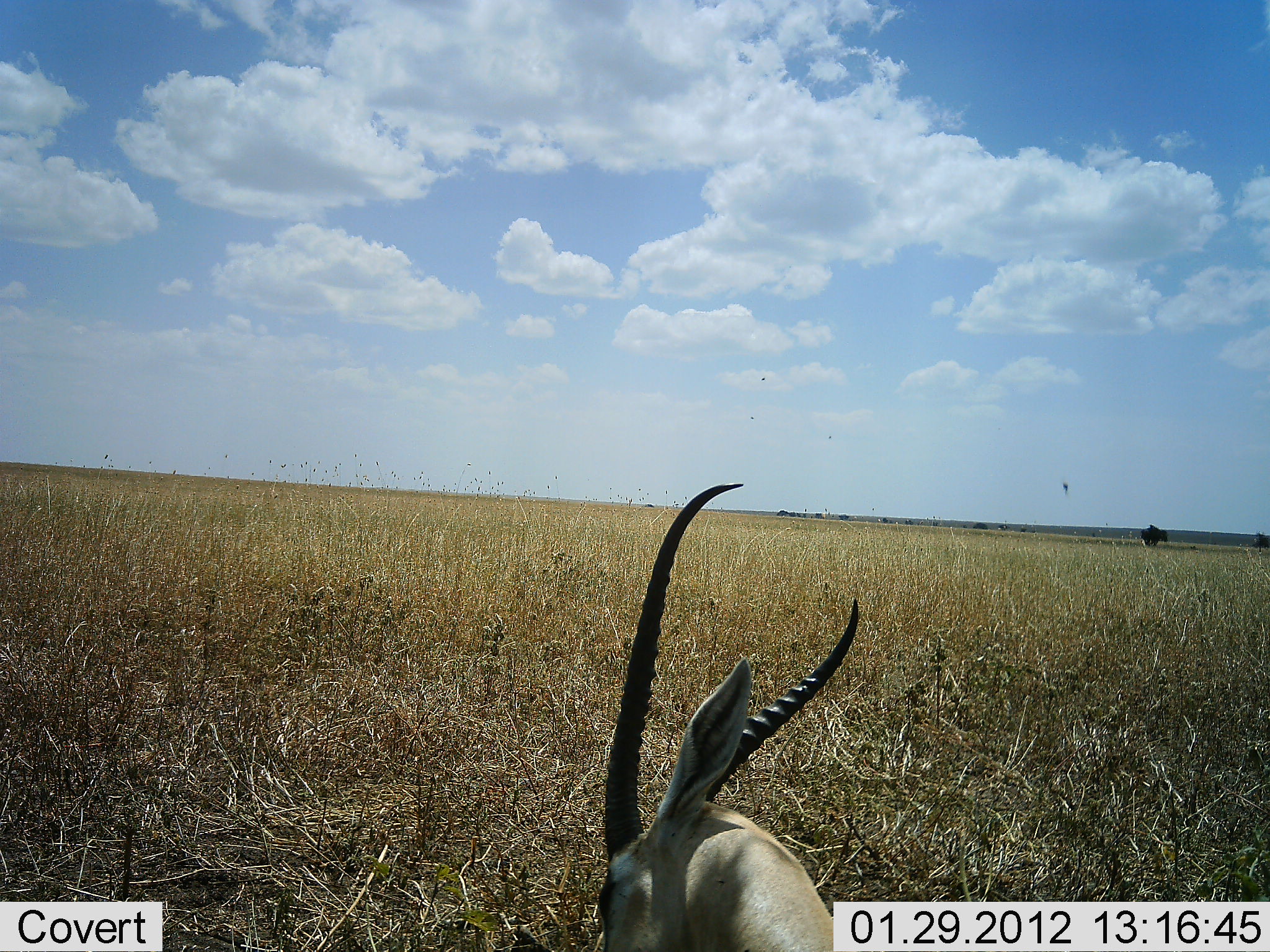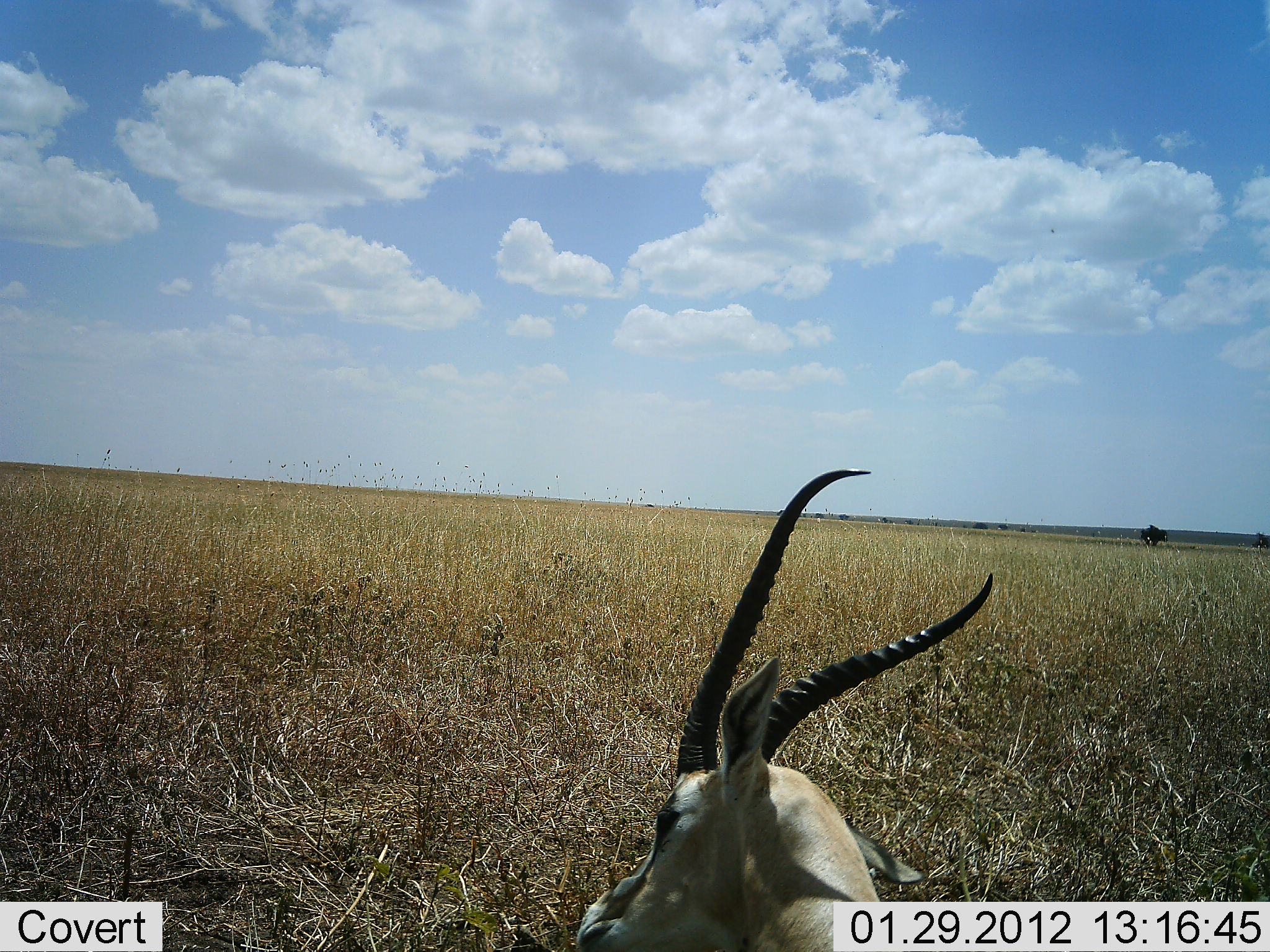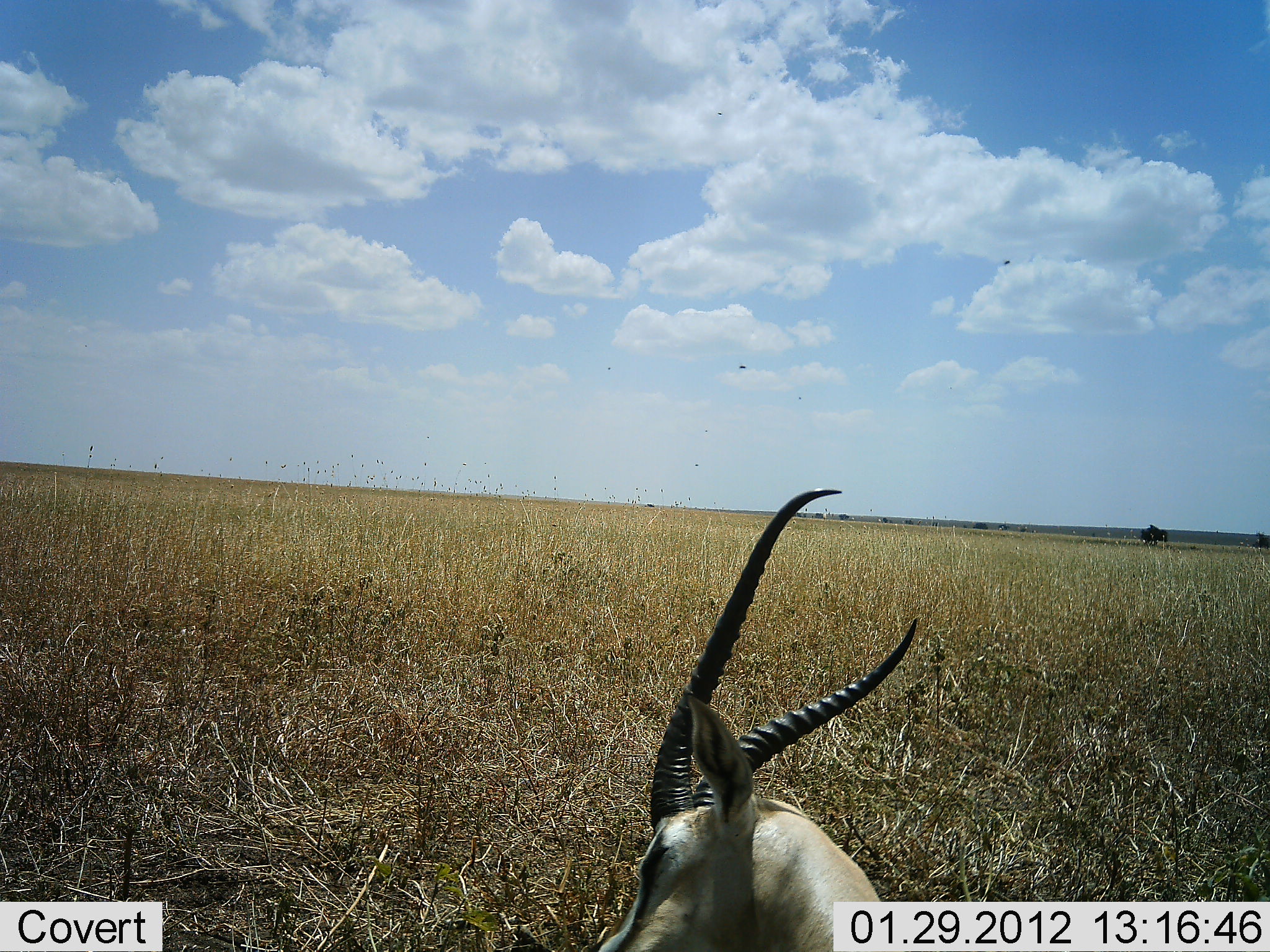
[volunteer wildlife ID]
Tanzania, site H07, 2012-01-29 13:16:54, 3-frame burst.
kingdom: Animalia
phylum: Chordata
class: Mammalia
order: Artiodactyla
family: Bovidae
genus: Nanger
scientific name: Nanger granti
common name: grant's gazelle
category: gazellegrants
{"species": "gazellegrants (grant's gazelle) (Nanger granti)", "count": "1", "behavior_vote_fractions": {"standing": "28%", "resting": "72%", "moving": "0%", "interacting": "0%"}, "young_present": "0%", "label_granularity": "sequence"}